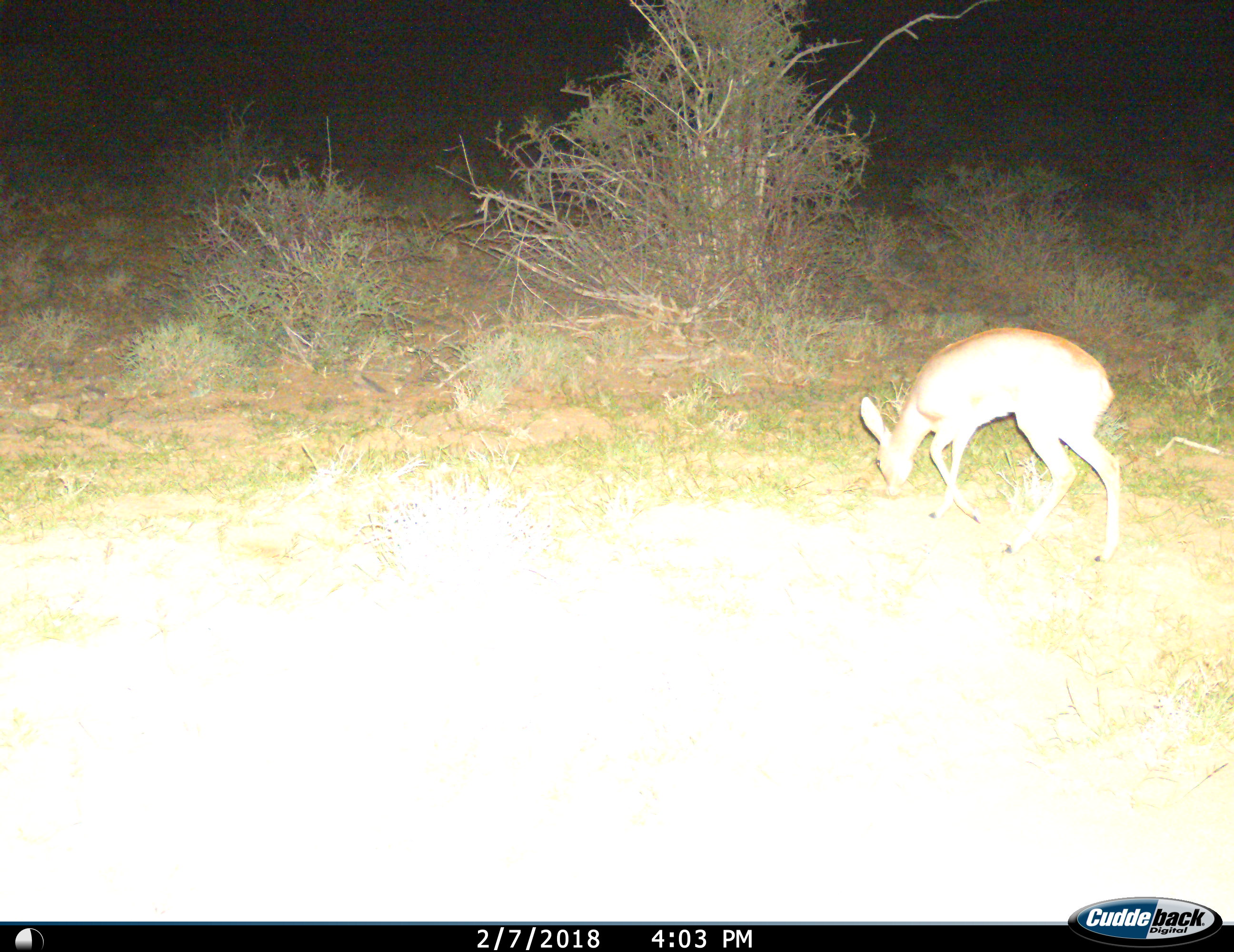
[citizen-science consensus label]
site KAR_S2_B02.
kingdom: Animalia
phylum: Chordata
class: Mammalia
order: Artiodactyla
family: Bovidae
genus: Raphicerus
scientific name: Raphicerus campestris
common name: steenbok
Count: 1.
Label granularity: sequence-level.